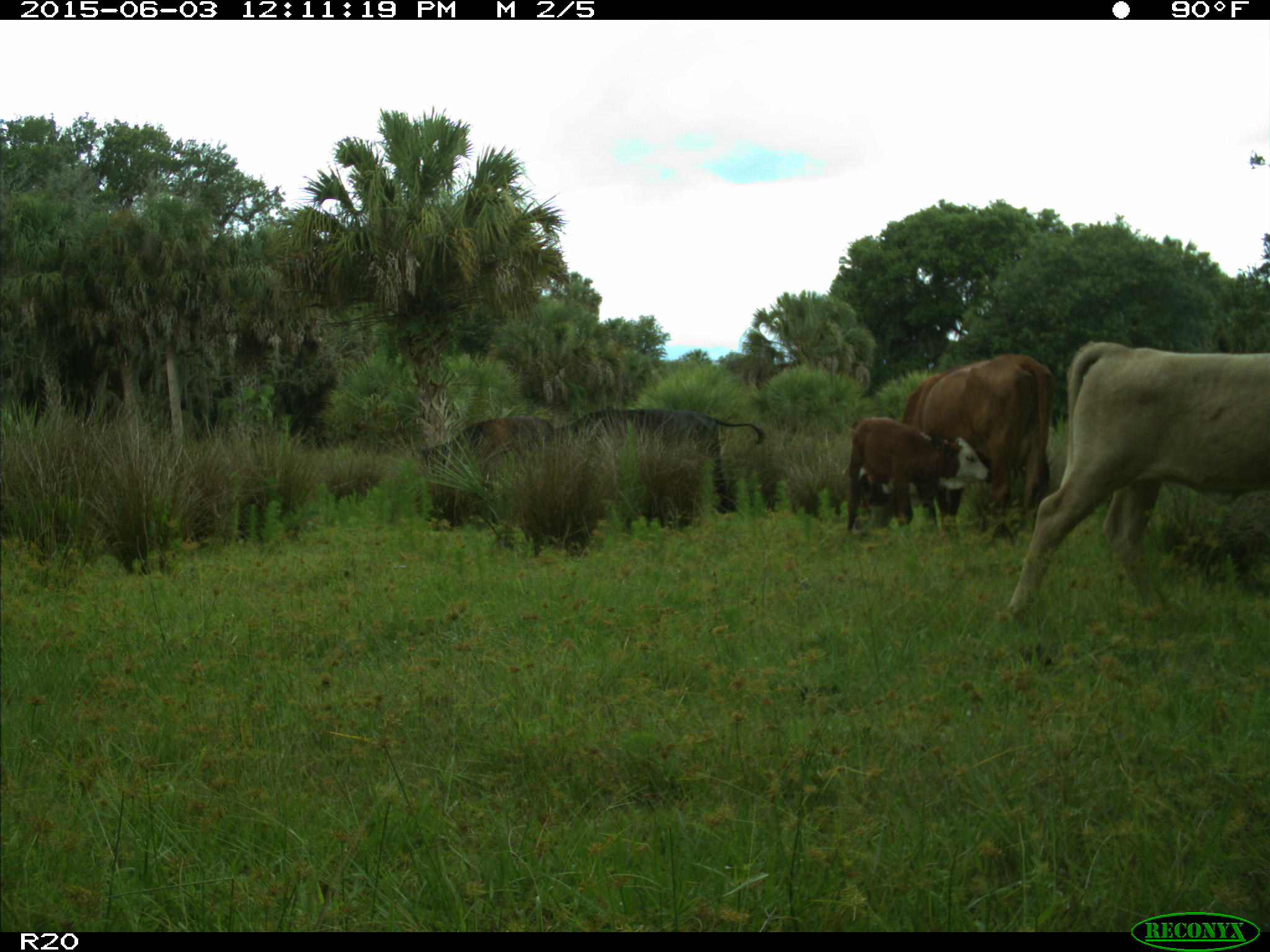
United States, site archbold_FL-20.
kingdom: Animalia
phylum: Chordata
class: Mammalia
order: Artiodactyla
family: Bovidae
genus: Bos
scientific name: Bos taurus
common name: domestic cow